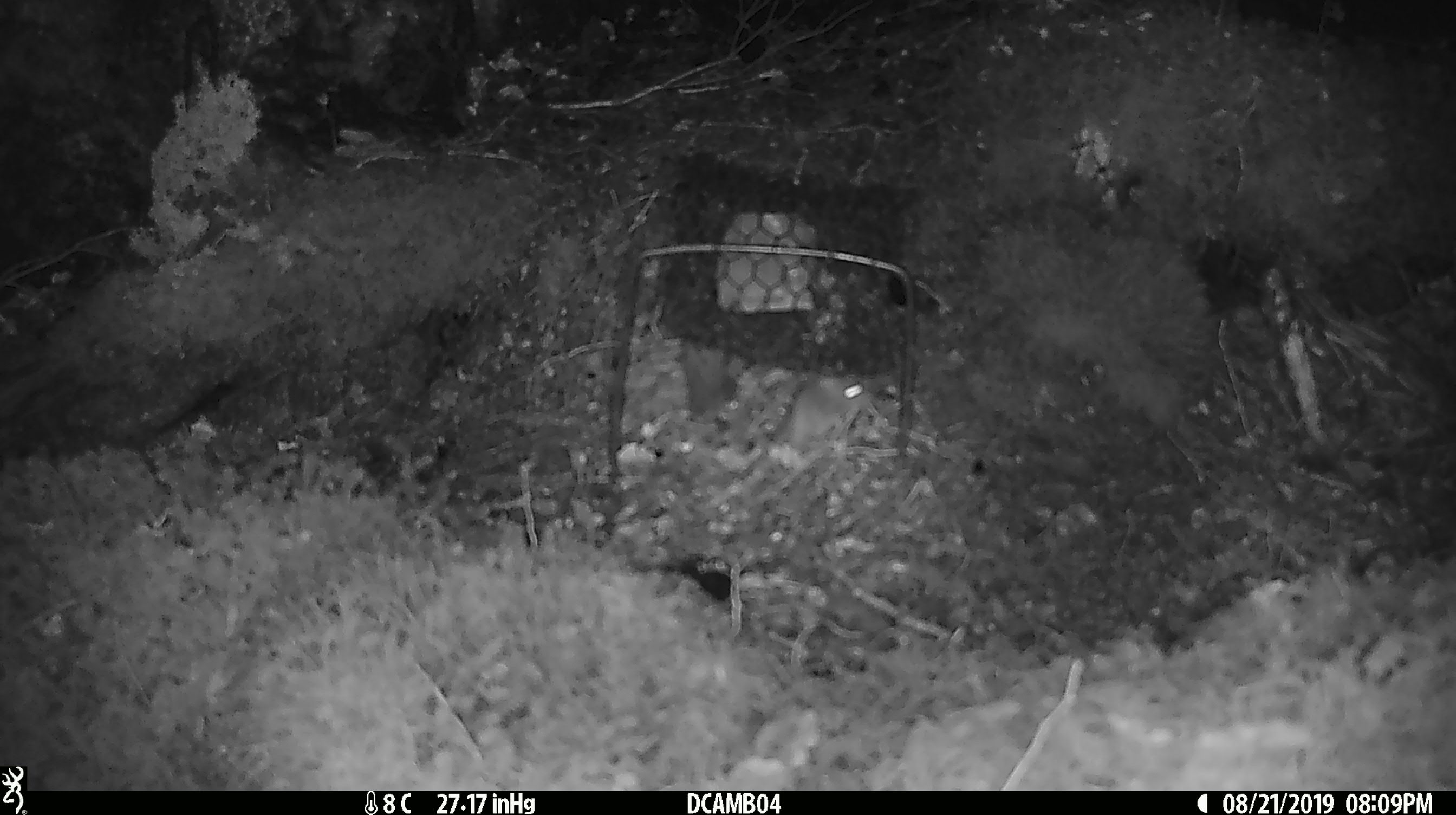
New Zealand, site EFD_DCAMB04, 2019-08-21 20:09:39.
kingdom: Animalia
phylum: Chordata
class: Mammalia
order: Rodentia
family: Muridae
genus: Mus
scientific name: Mus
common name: mouse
Mouse (Mus).